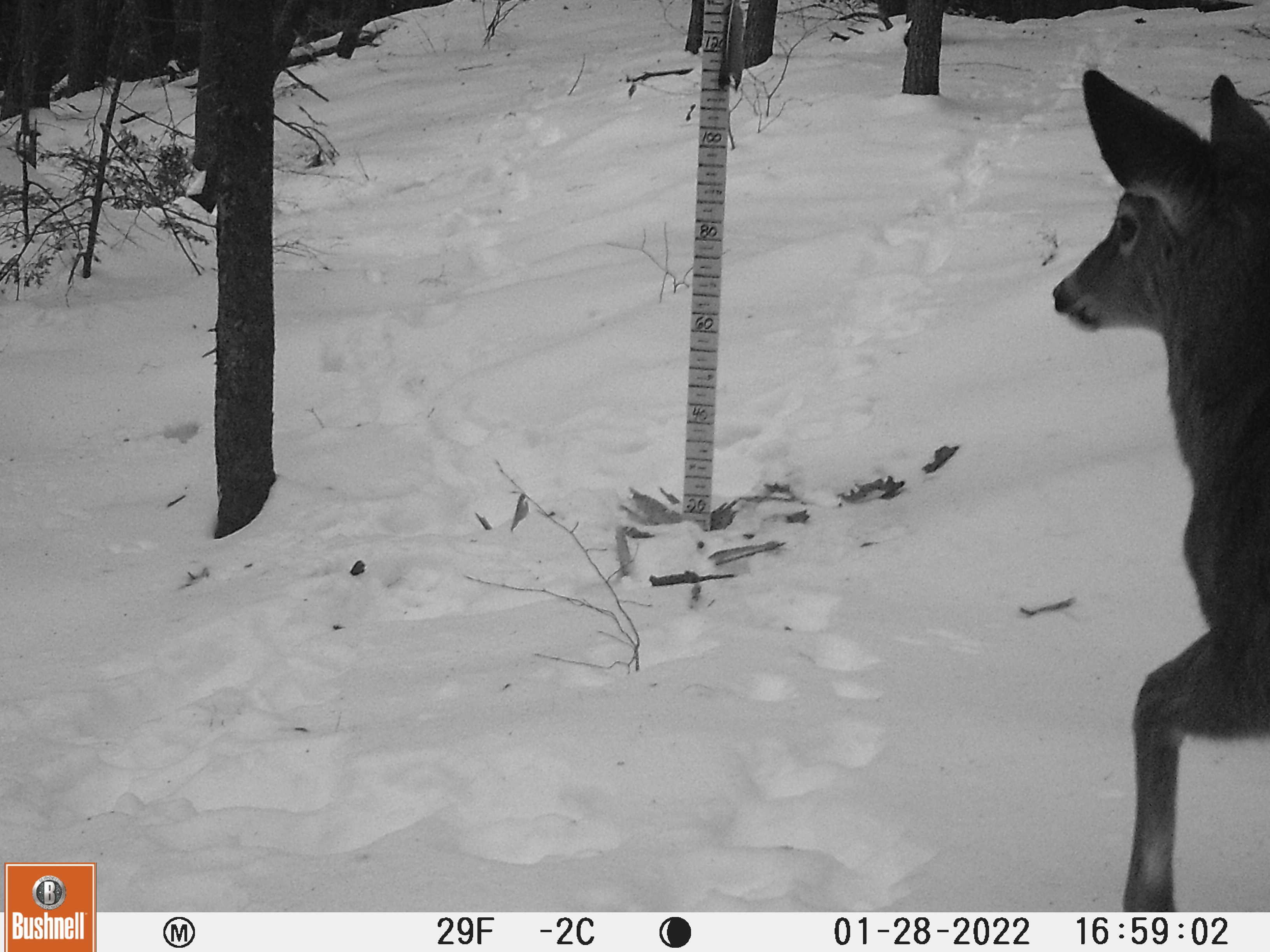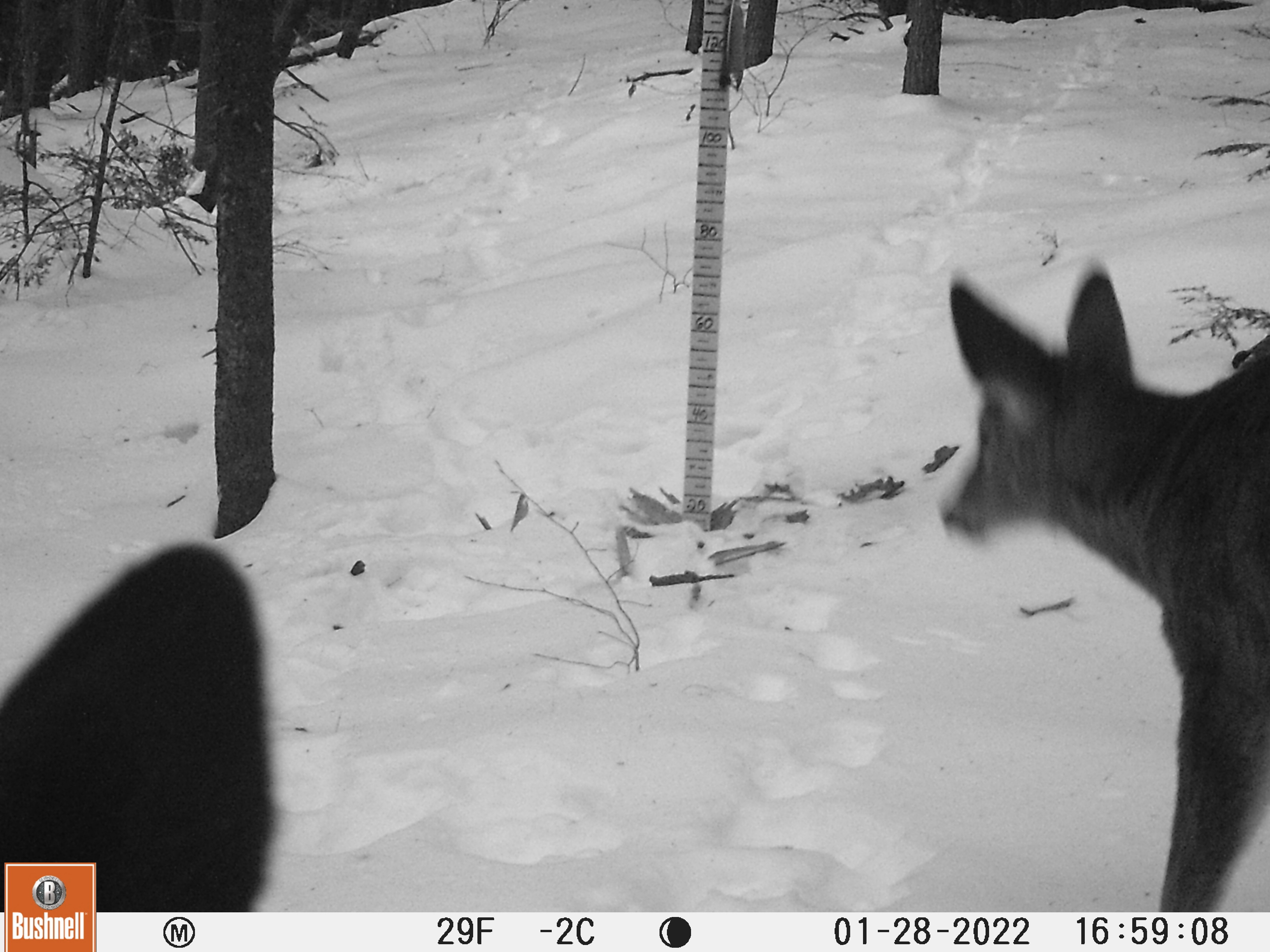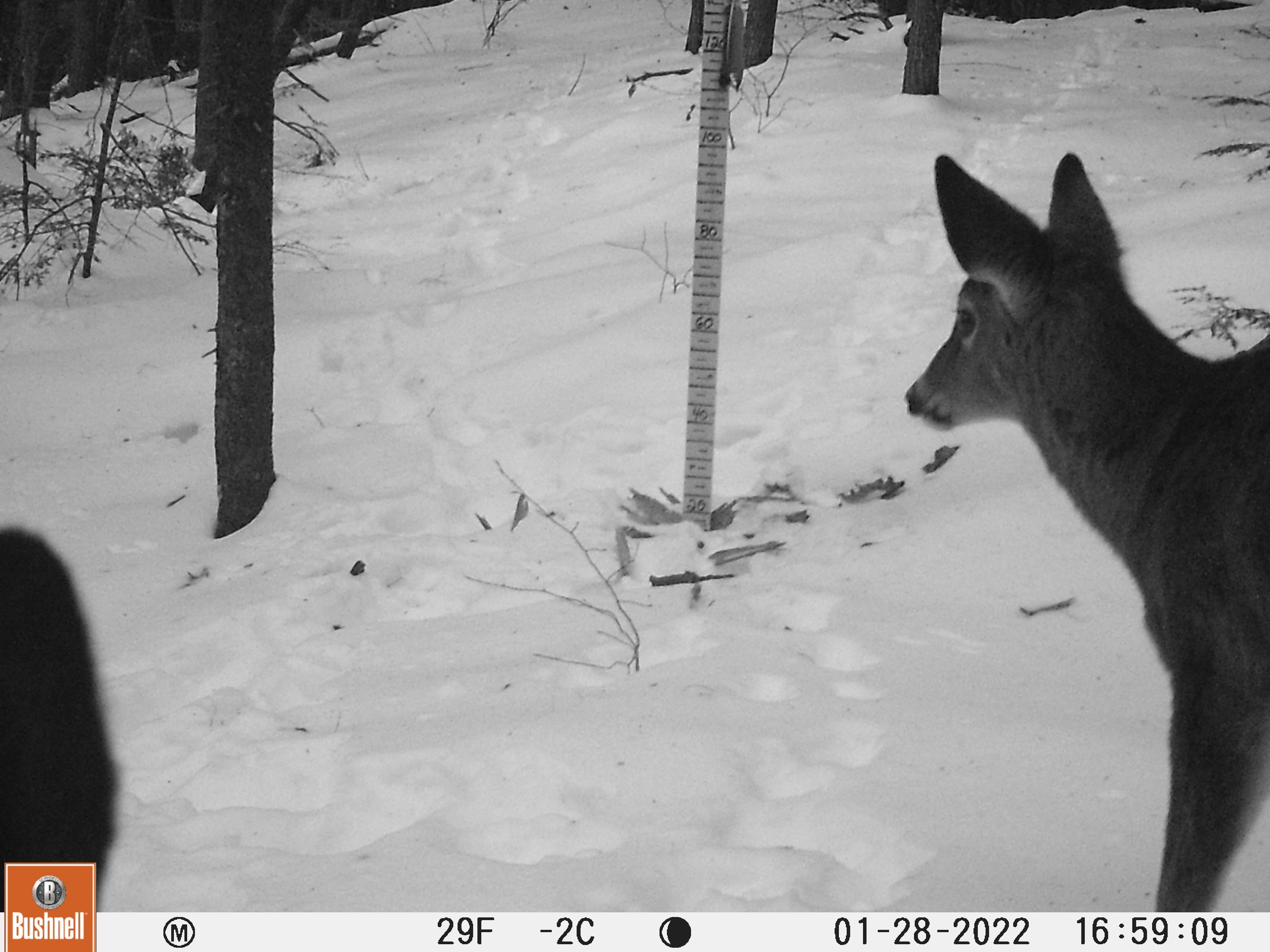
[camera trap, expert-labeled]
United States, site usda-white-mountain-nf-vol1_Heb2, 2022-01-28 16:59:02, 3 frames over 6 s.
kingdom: Animalia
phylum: Chordata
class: Mammalia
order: Artiodactyla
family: Cervidae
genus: Odocoileus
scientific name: Odocoileus virginianus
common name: white-tailed deer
White-tailed deer (Odocoileus virginianus).